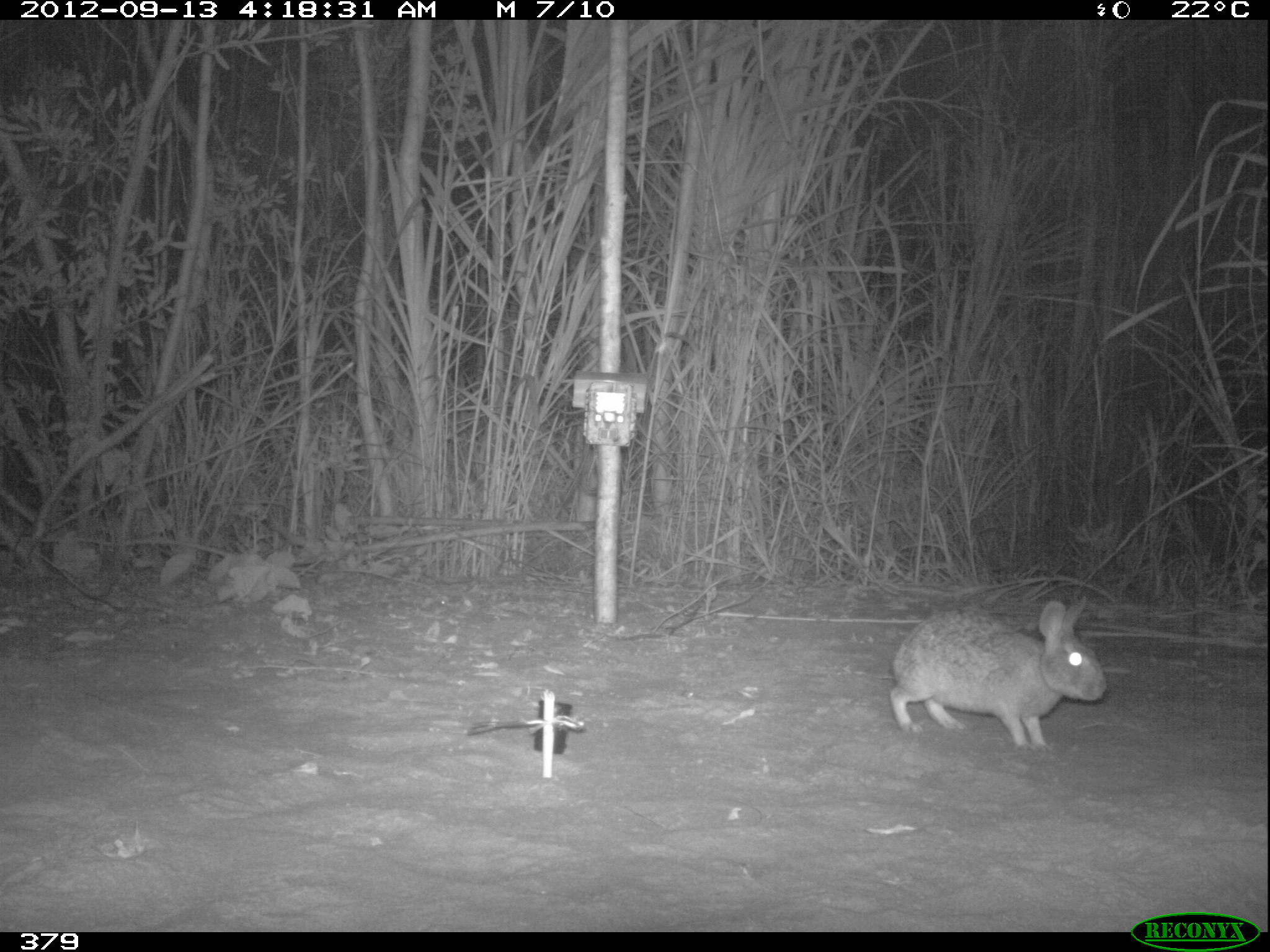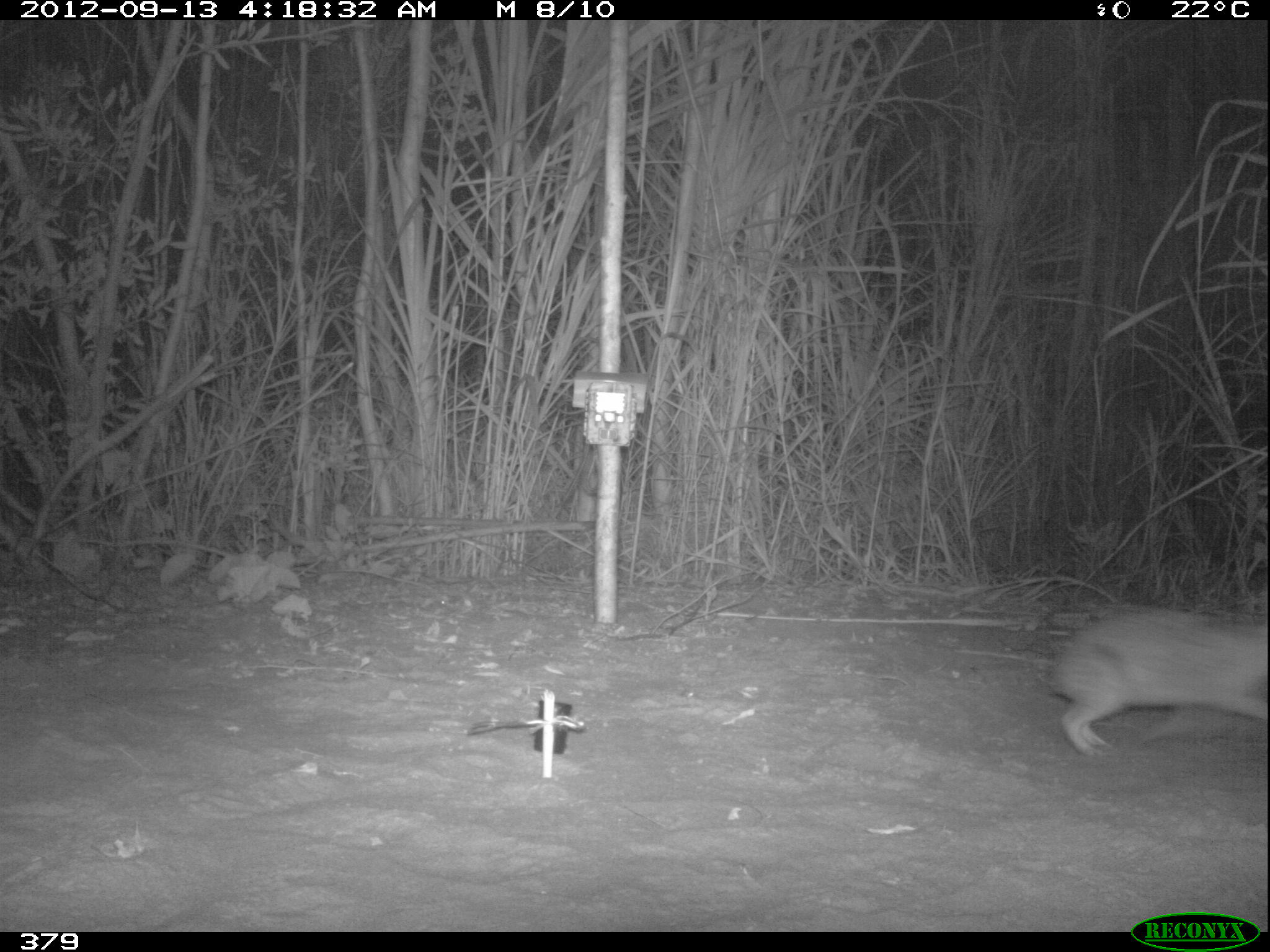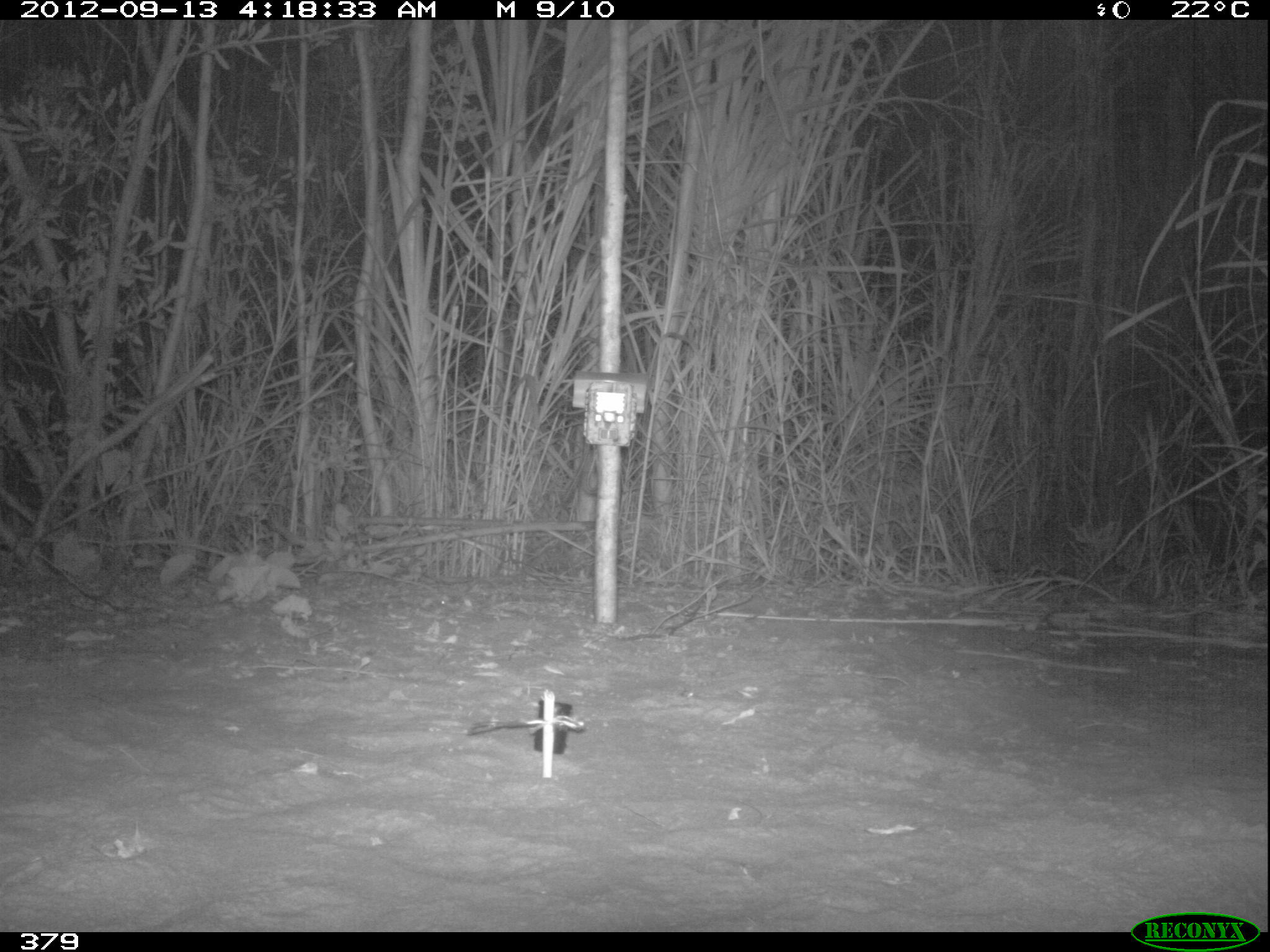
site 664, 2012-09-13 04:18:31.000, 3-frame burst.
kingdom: Animalia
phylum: Chordata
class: Mammalia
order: Lagomorpha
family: Leporidae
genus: Sylvilagus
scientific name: Sylvilagus brasiliensis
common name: tapeti